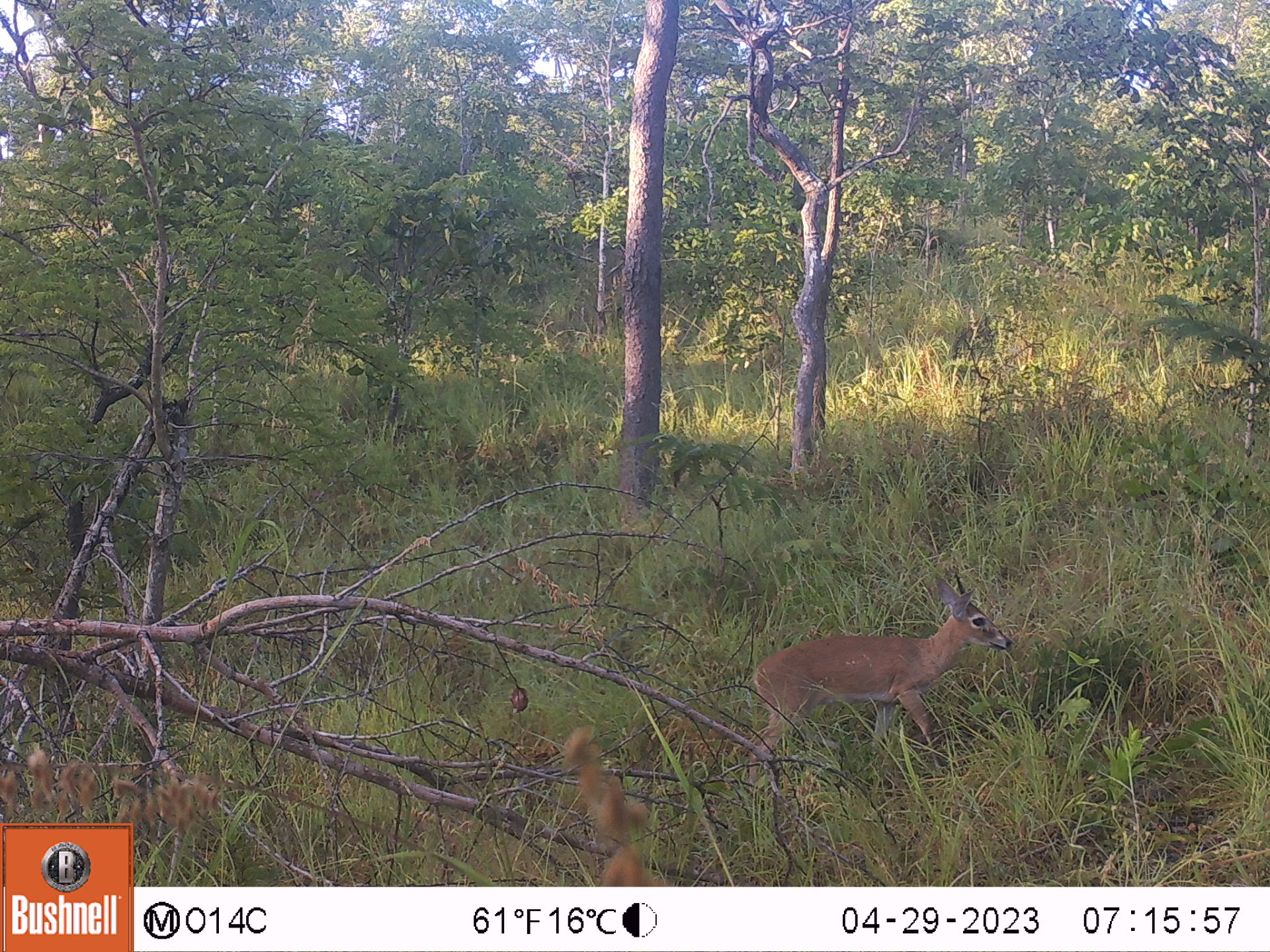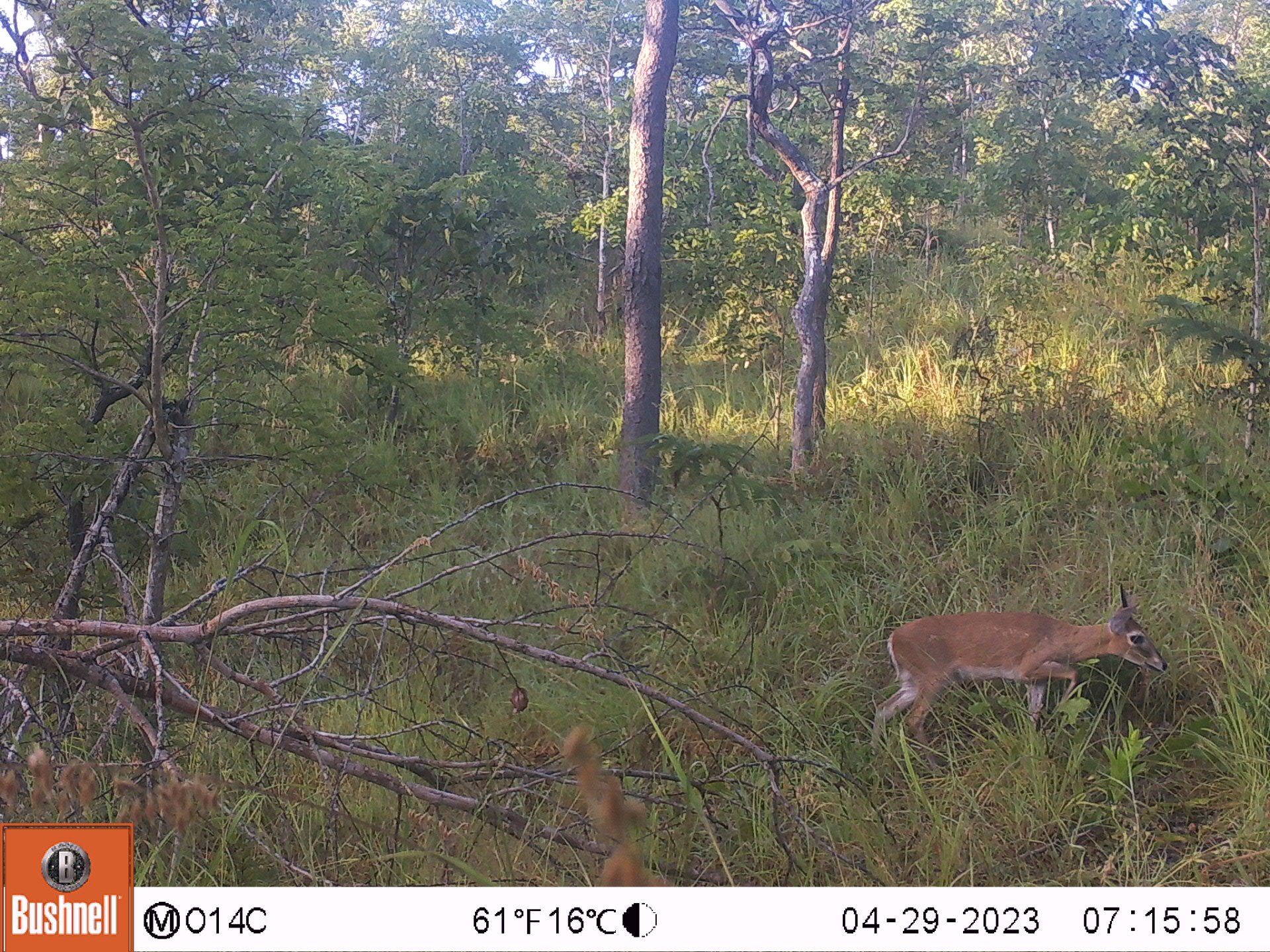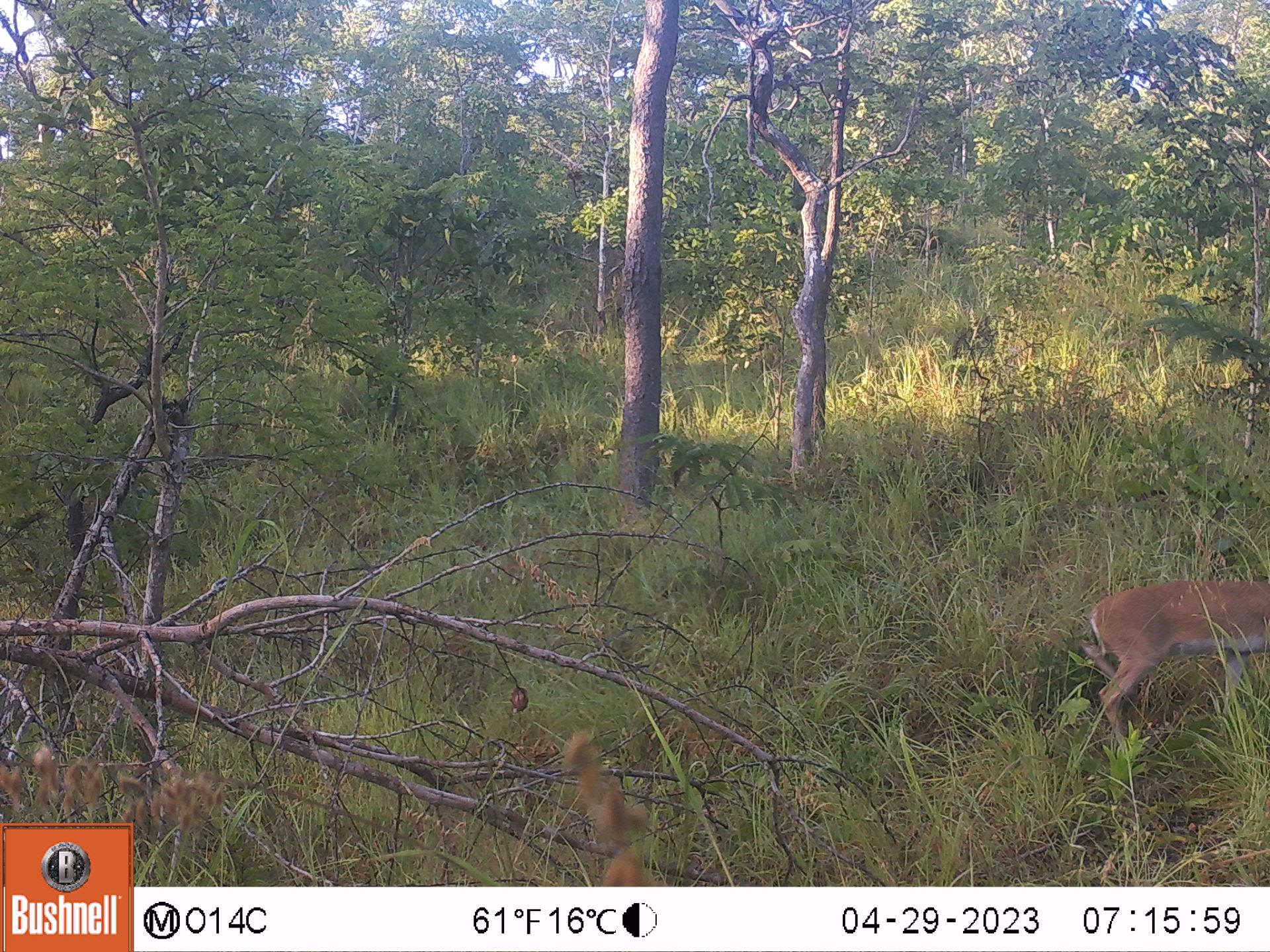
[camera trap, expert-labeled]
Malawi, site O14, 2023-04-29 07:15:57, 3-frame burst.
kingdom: Animalia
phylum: Chordata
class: Mammalia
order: Artiodactyla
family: Bovidae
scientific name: Antilopinae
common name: small antelope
Small antelope (Antilopinae), count 1.